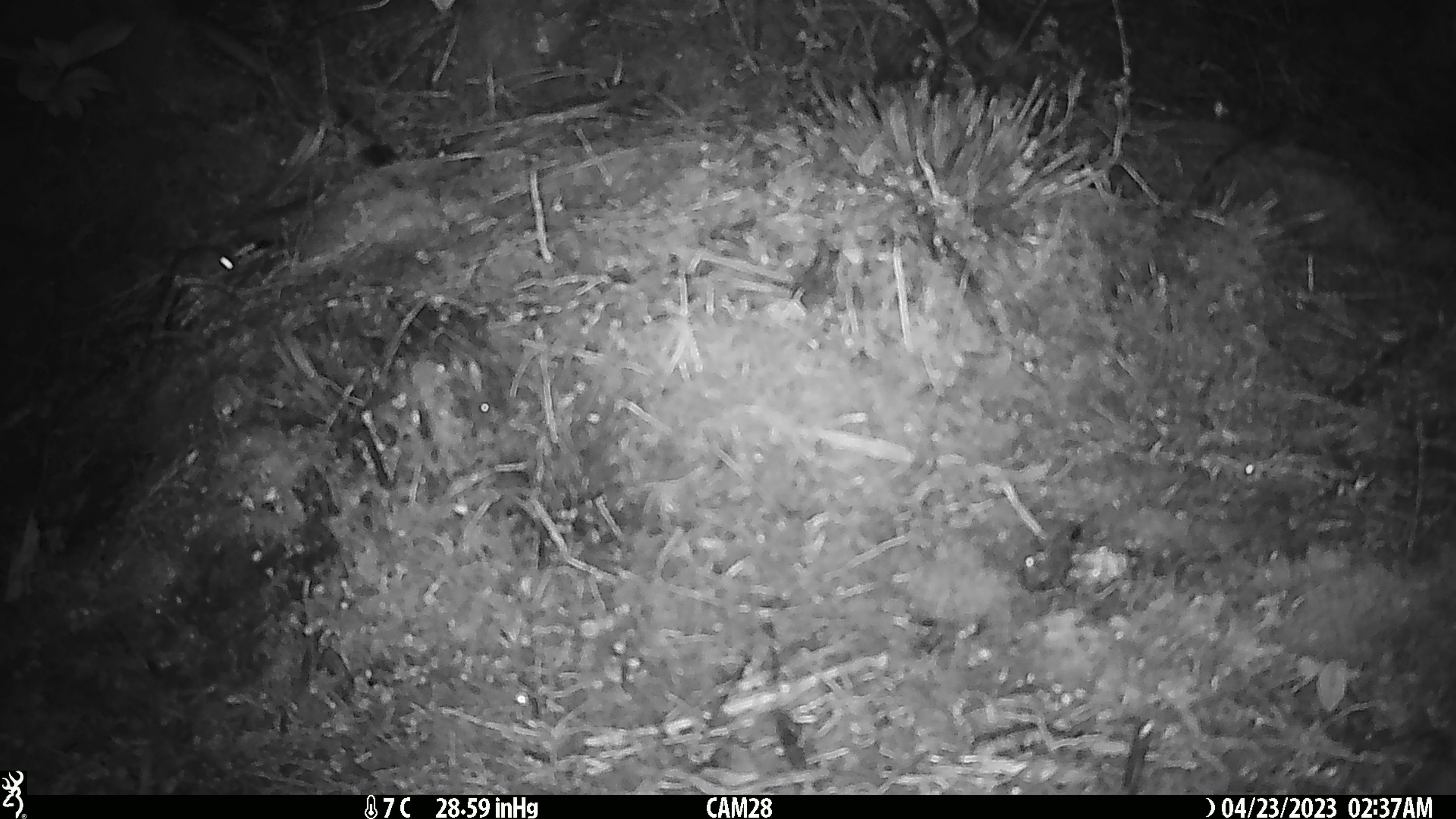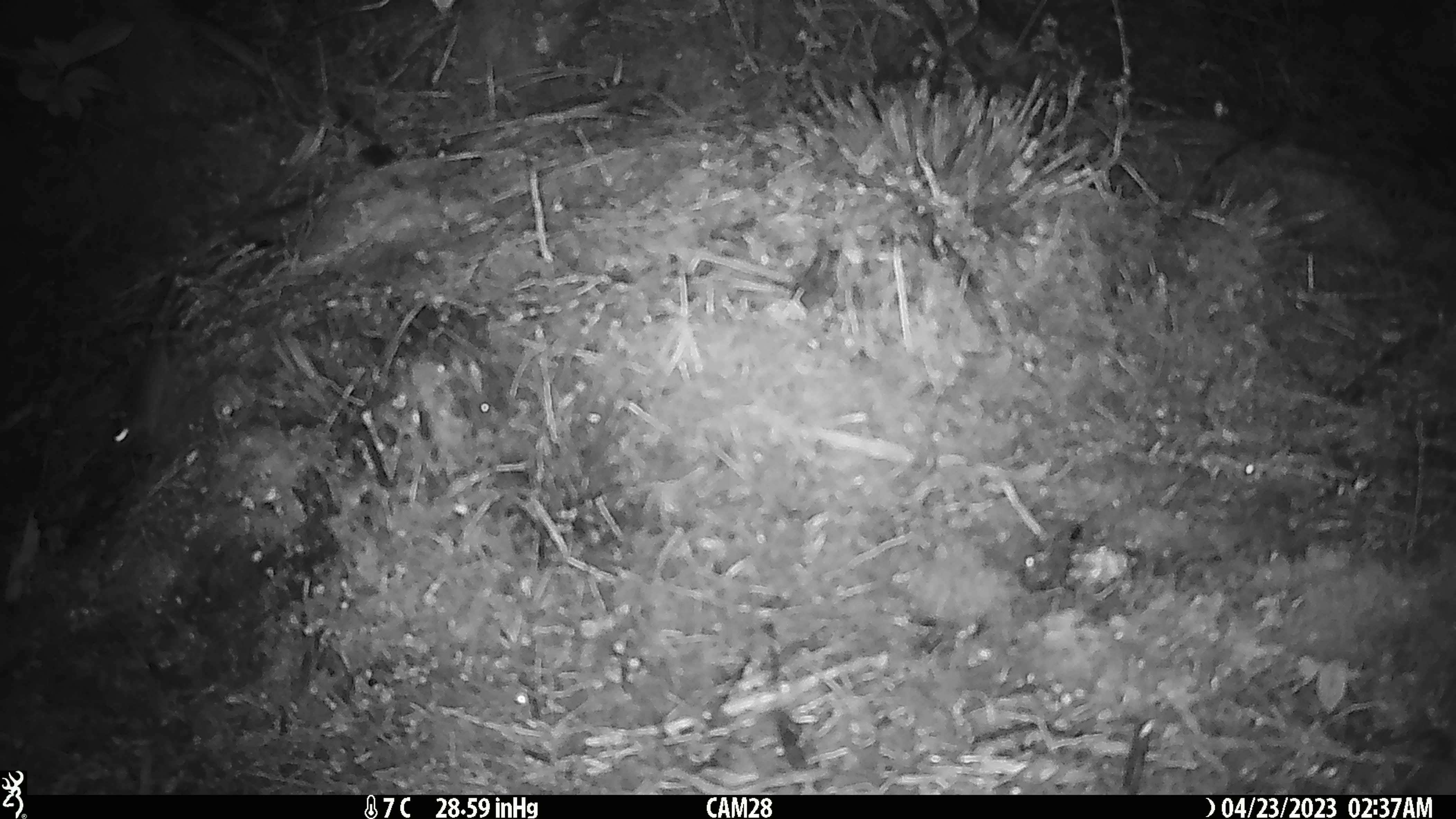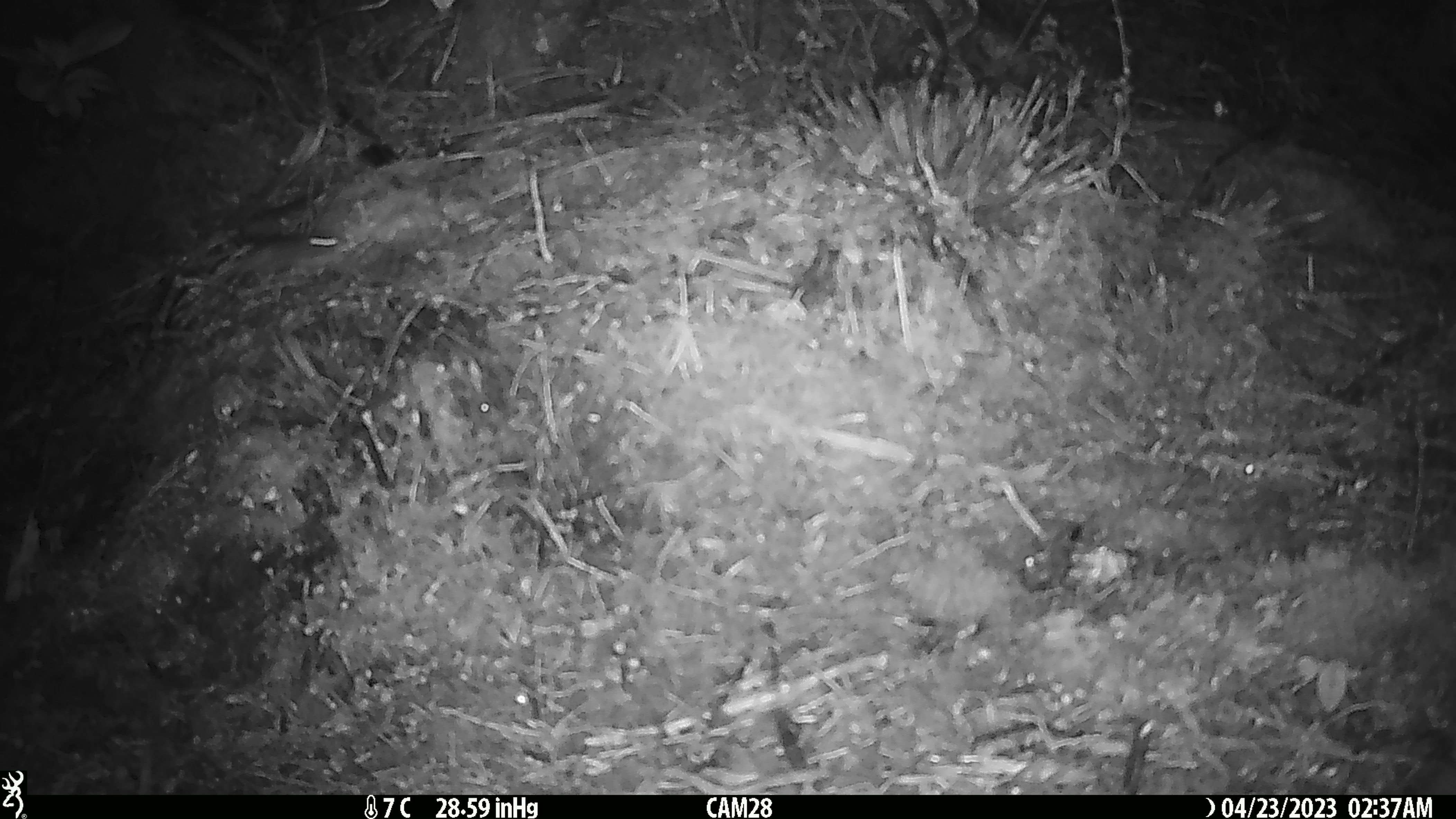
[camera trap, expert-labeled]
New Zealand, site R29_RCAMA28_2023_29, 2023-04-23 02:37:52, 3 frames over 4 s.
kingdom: Animalia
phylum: Chordata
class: Mammalia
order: Rodentia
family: Muridae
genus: Mus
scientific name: Mus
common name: mouse